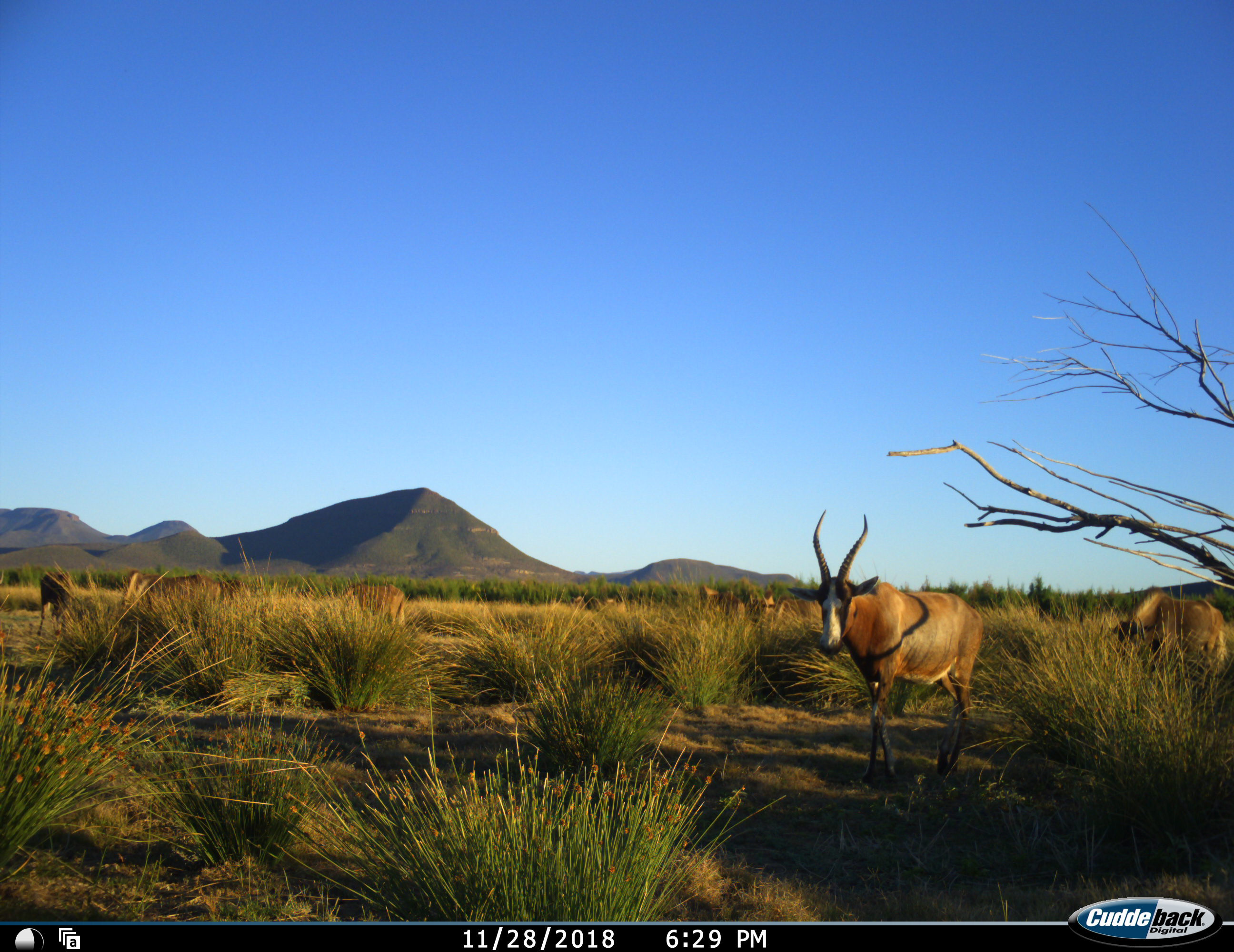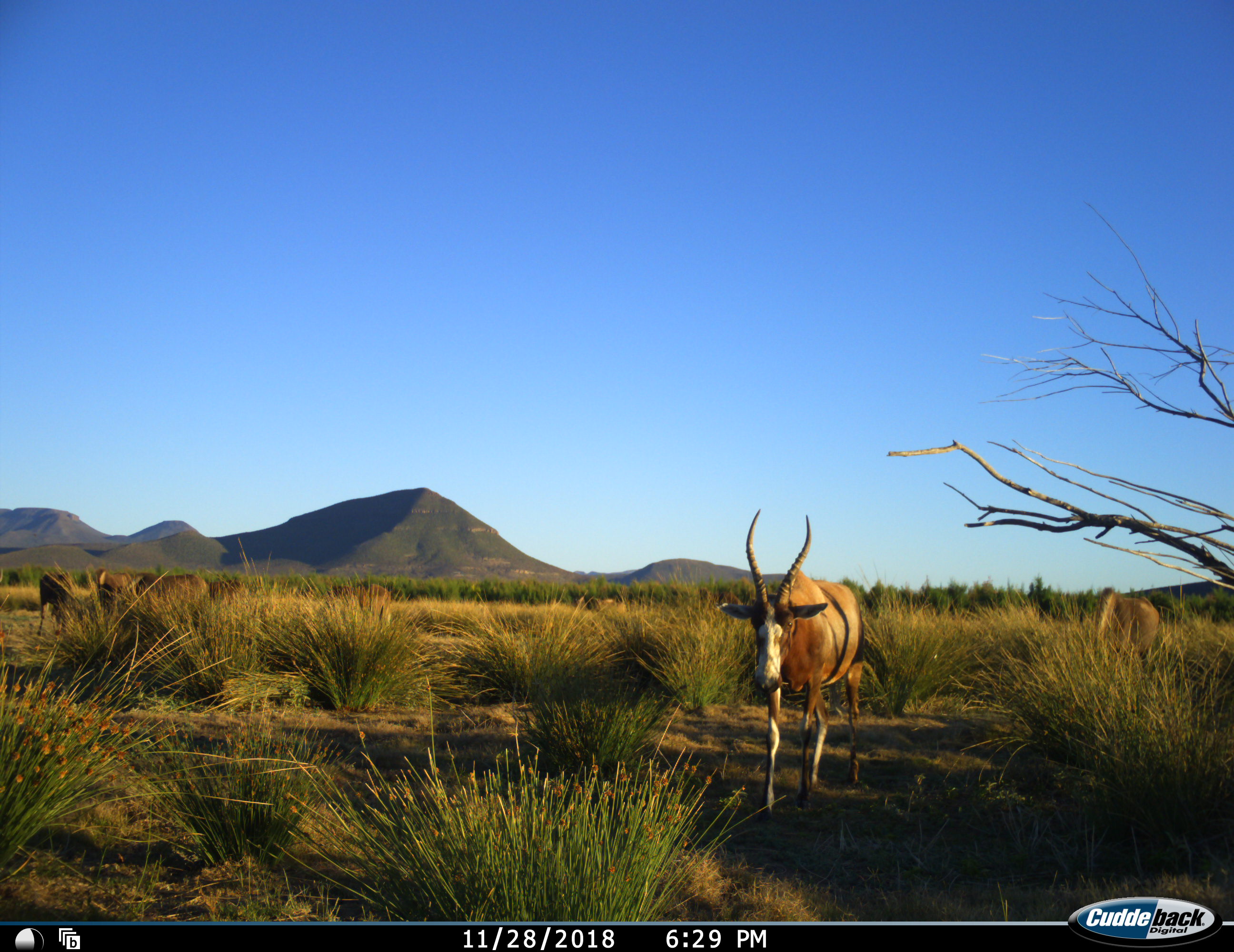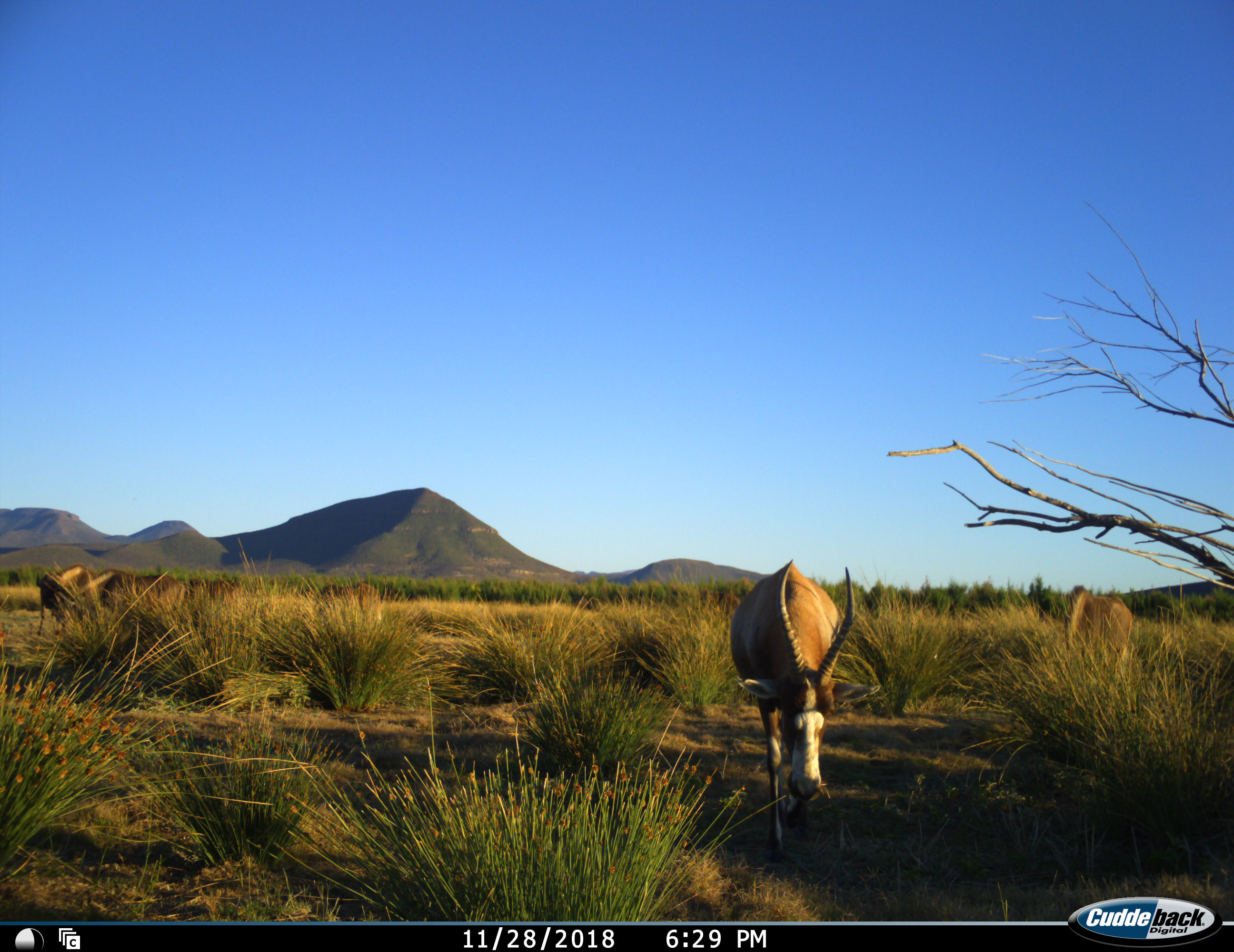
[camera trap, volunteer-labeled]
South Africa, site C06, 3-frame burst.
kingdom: Animalia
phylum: Chordata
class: Mammalia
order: Artiodactyla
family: Bovidae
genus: Damaliscus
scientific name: Damaliscus pygargus phillipsi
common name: blesbok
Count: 8.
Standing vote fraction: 45%.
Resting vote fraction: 0%.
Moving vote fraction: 91%.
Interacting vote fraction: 0%.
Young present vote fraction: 0%.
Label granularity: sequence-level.